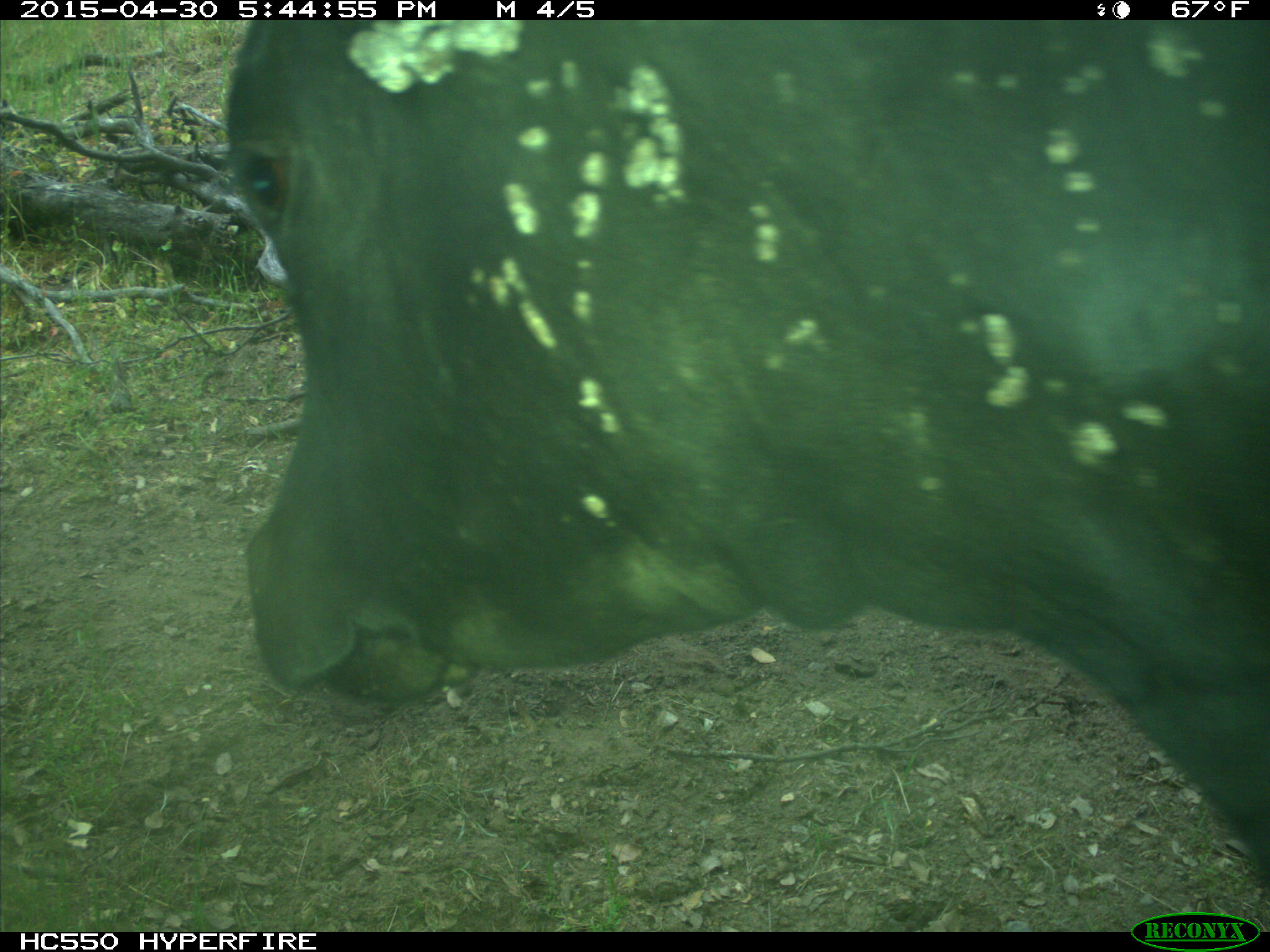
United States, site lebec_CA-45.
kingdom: Animalia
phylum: Chordata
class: Mammalia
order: Artiodactyla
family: Bovidae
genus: Bos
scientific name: Bos taurus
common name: domestic cow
Bos taurus (domestic cow).